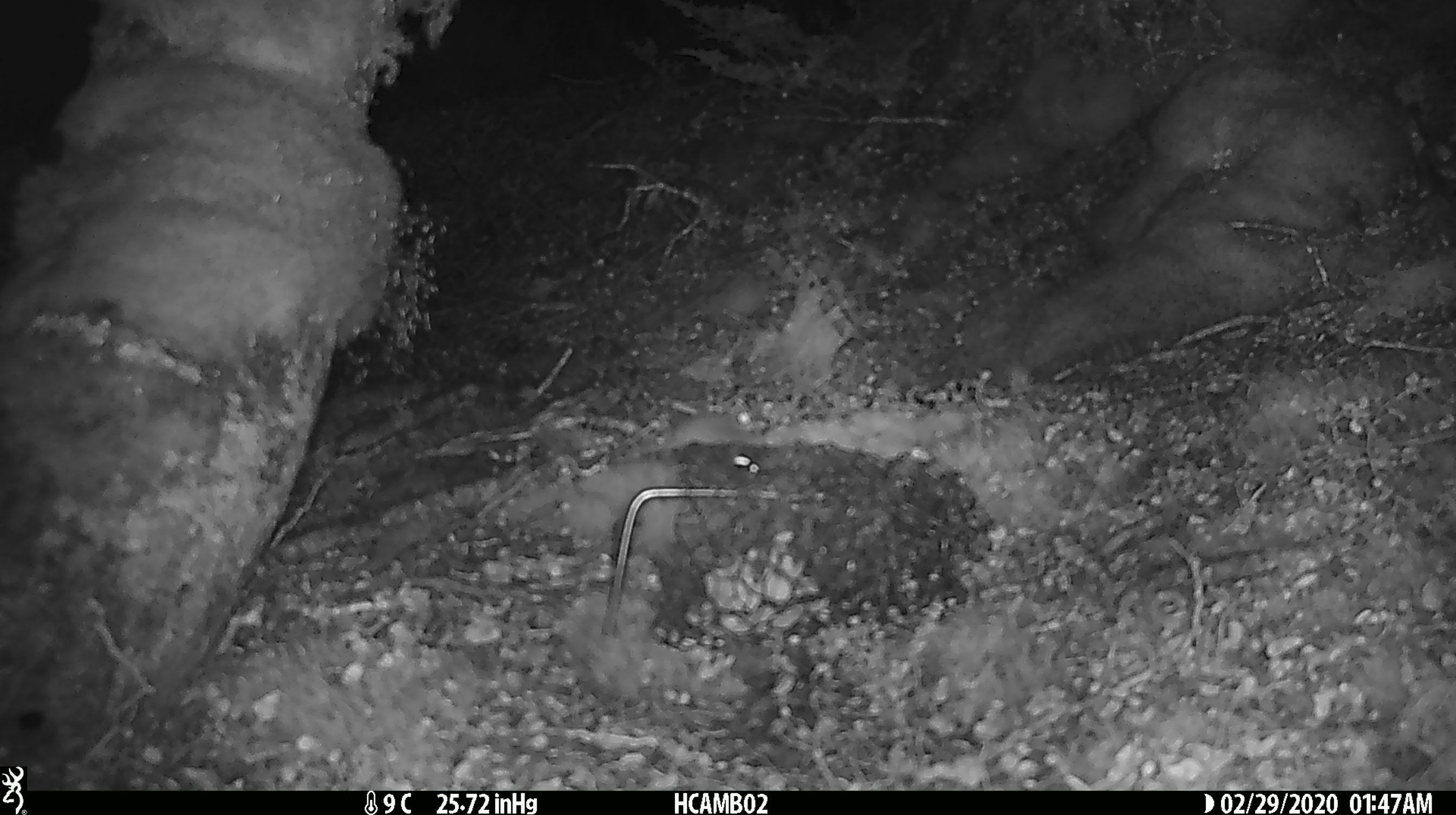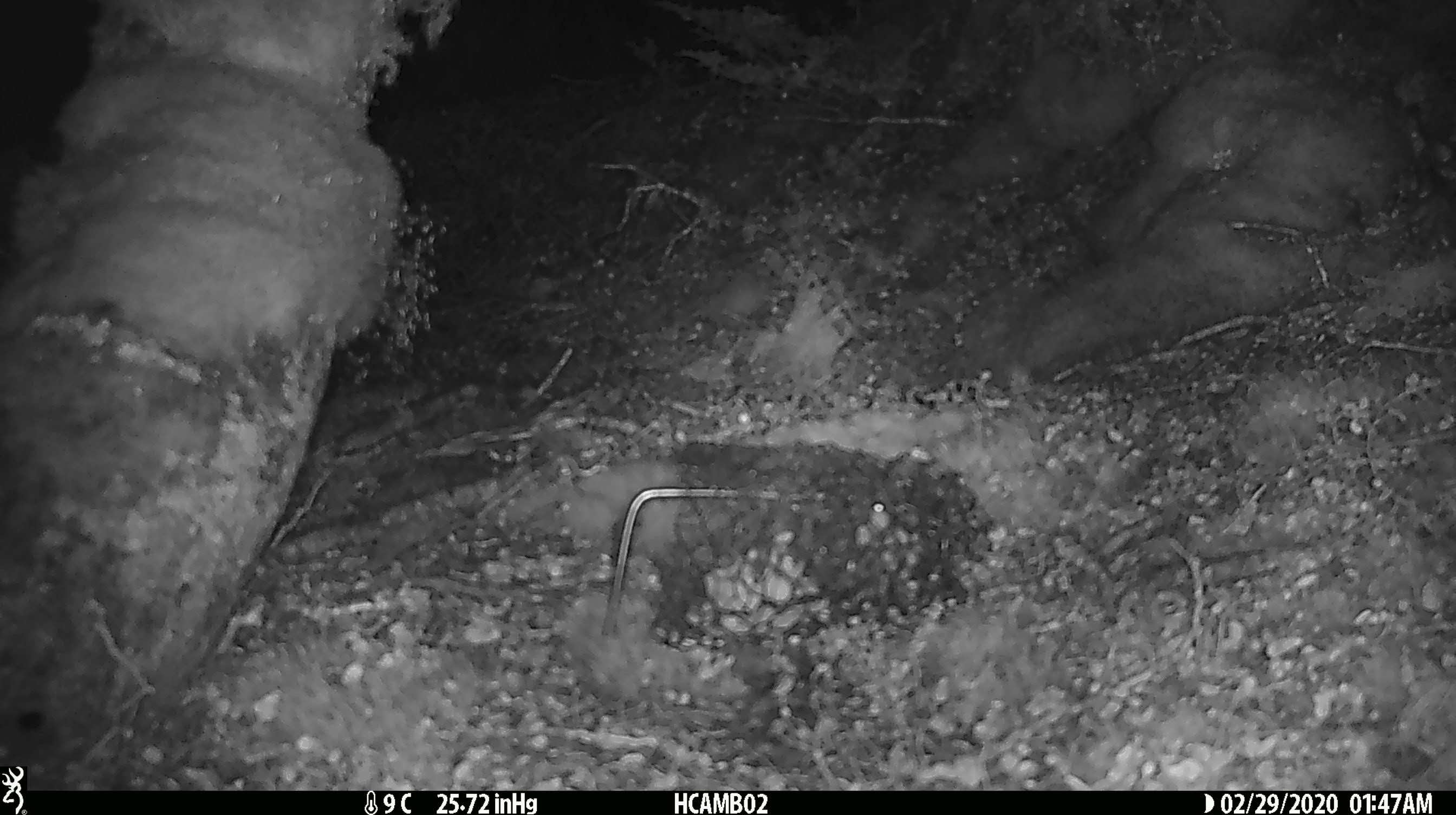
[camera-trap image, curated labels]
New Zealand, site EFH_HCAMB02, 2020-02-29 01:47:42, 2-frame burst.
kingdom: Animalia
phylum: Chordata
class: Mammalia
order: Rodentia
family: Muridae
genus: Mus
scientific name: Mus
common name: mouse